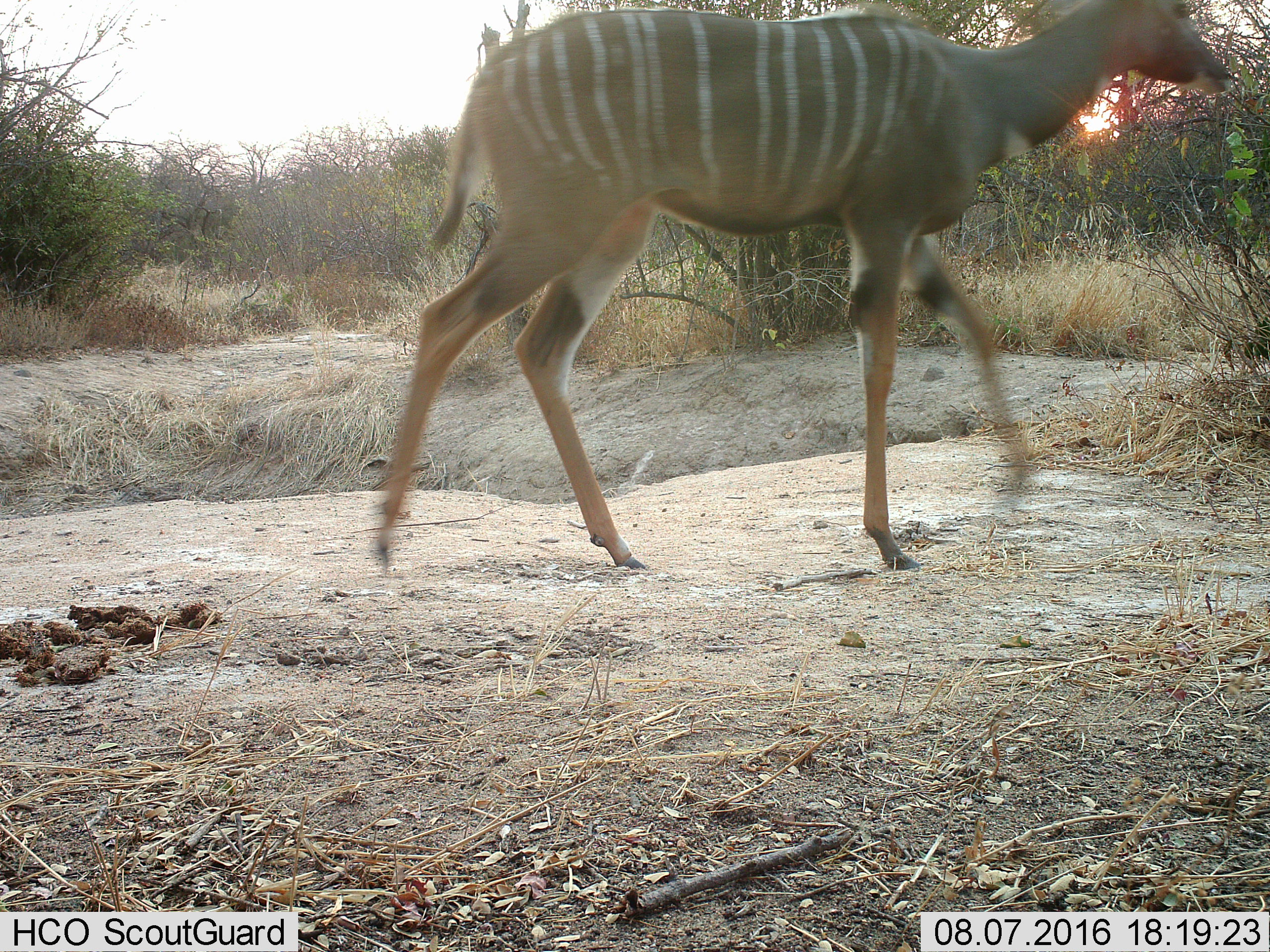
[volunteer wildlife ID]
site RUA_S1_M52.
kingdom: Animalia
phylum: Chordata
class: Mammalia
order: Artiodactyla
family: Bovidae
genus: Tragelaphus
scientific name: Tragelaphus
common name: kudu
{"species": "kudu (Tragelaphus)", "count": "1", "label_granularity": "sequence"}